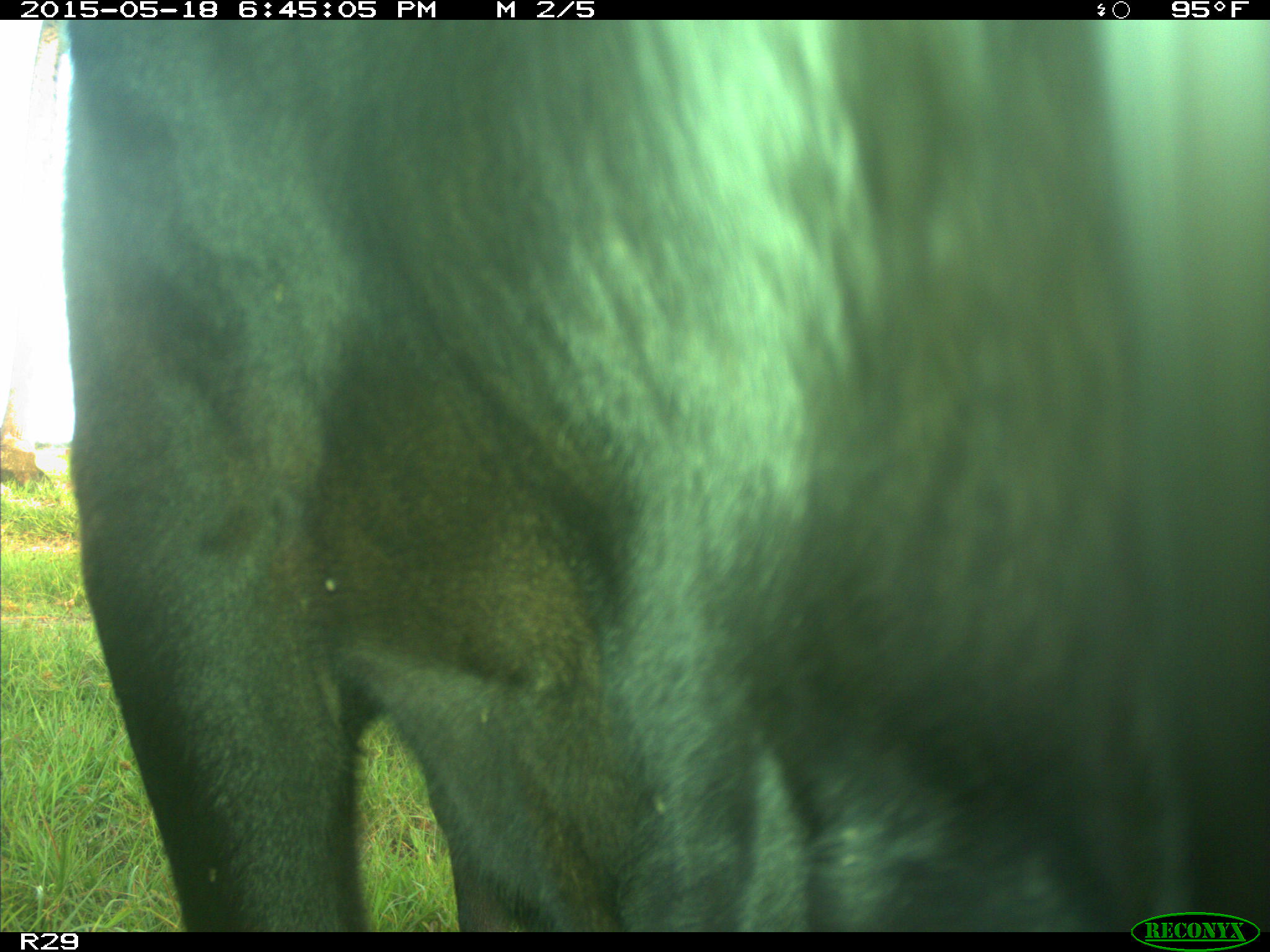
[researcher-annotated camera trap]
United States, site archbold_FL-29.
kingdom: Animalia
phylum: Chordata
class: Mammalia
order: Artiodactyla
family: Bovidae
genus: Bos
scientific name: Bos taurus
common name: domestic cow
Bos taurus (domestic cow).